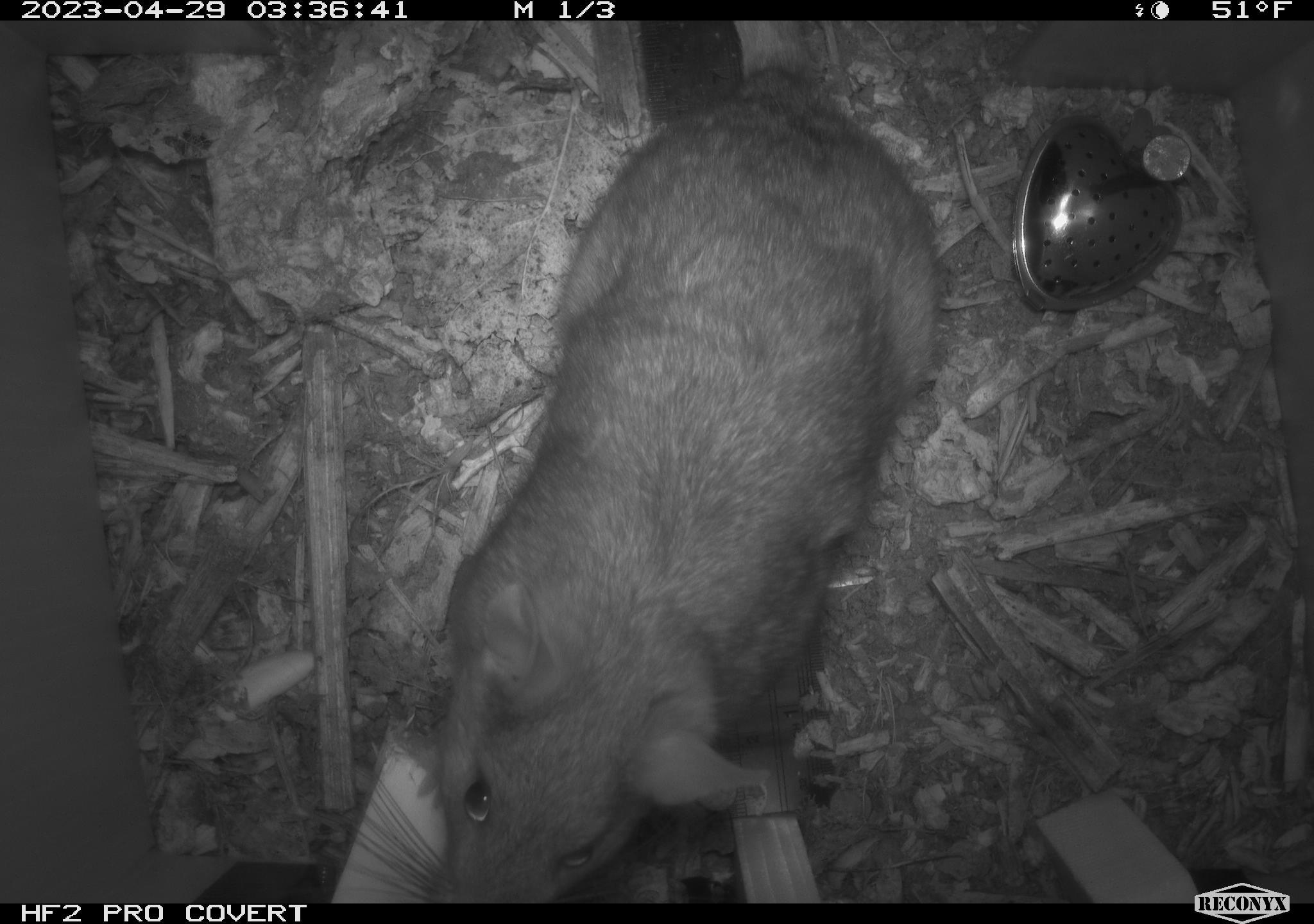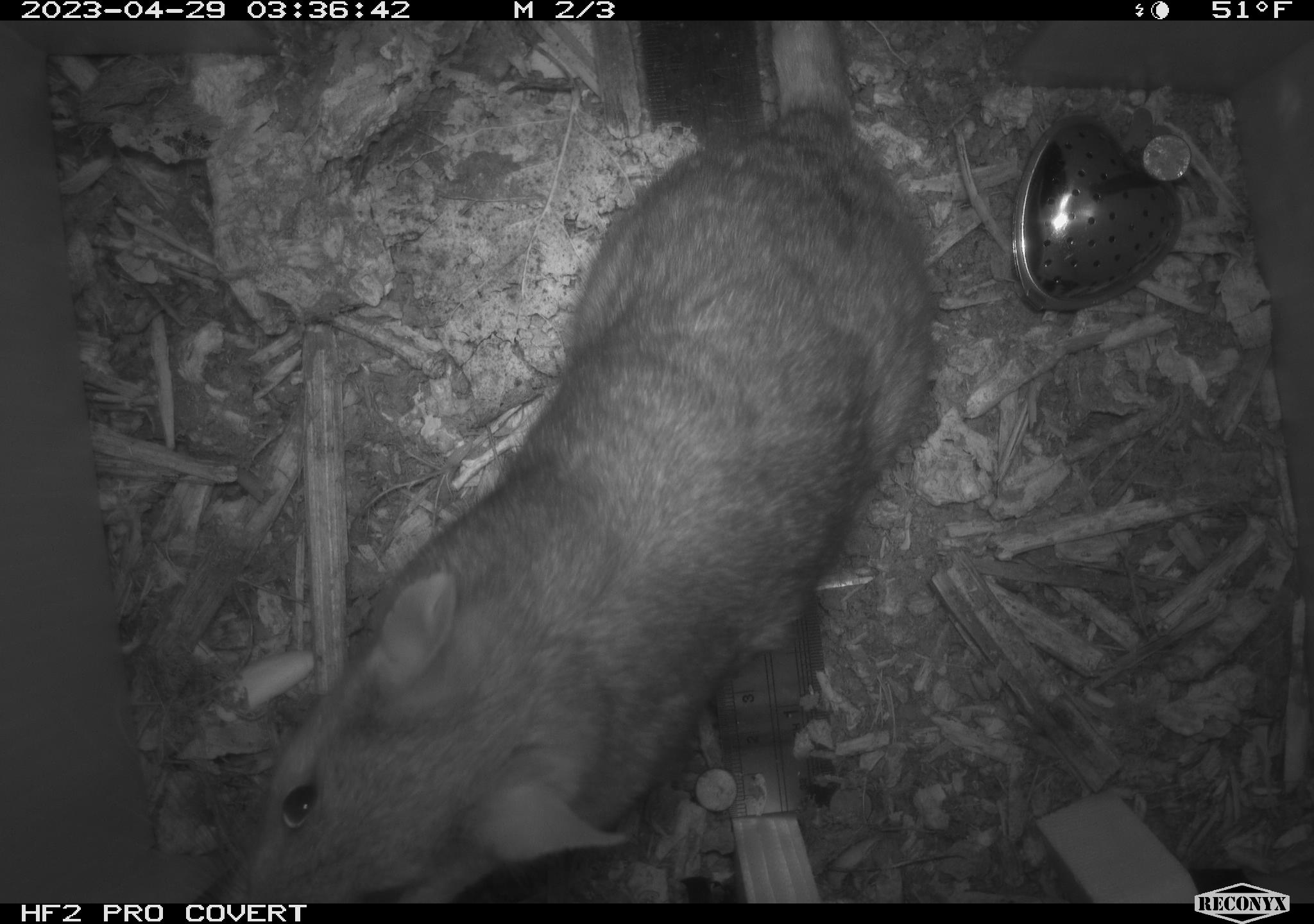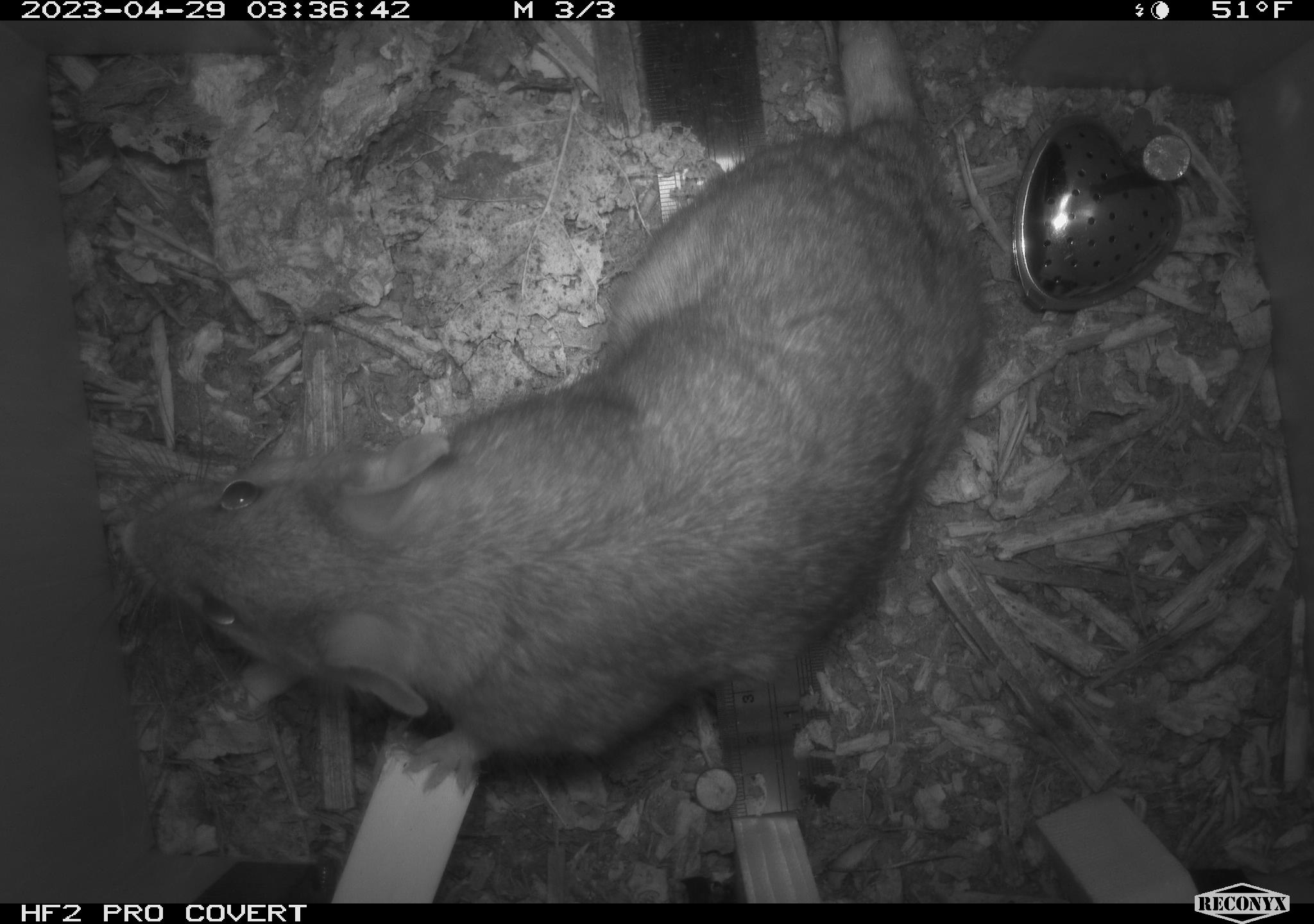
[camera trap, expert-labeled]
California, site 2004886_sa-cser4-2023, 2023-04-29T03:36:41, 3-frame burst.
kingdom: Animalia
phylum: Chordata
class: Mammalia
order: Rodentia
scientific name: Rodentia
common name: woodrat or rat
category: woodrat or rat species